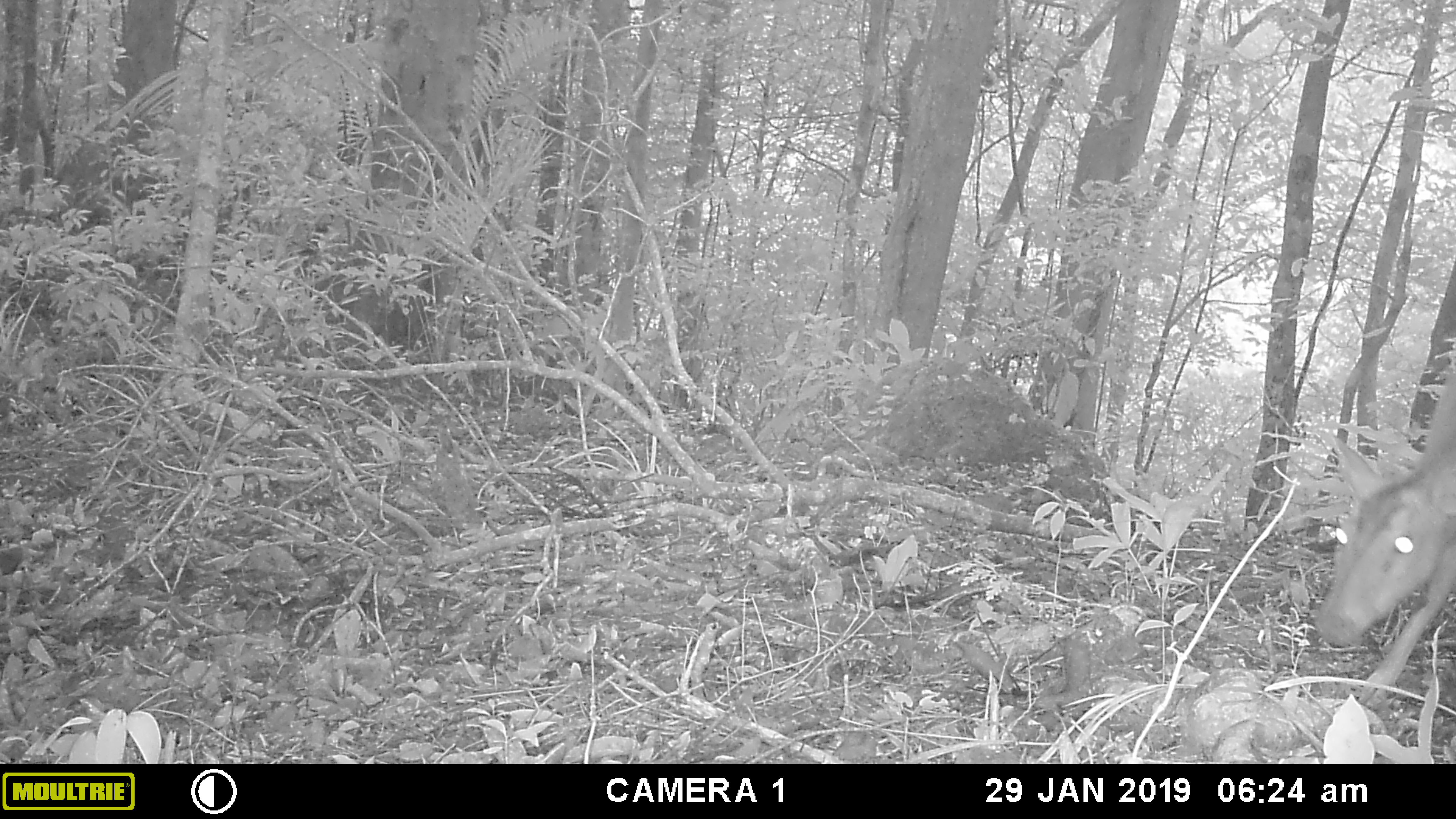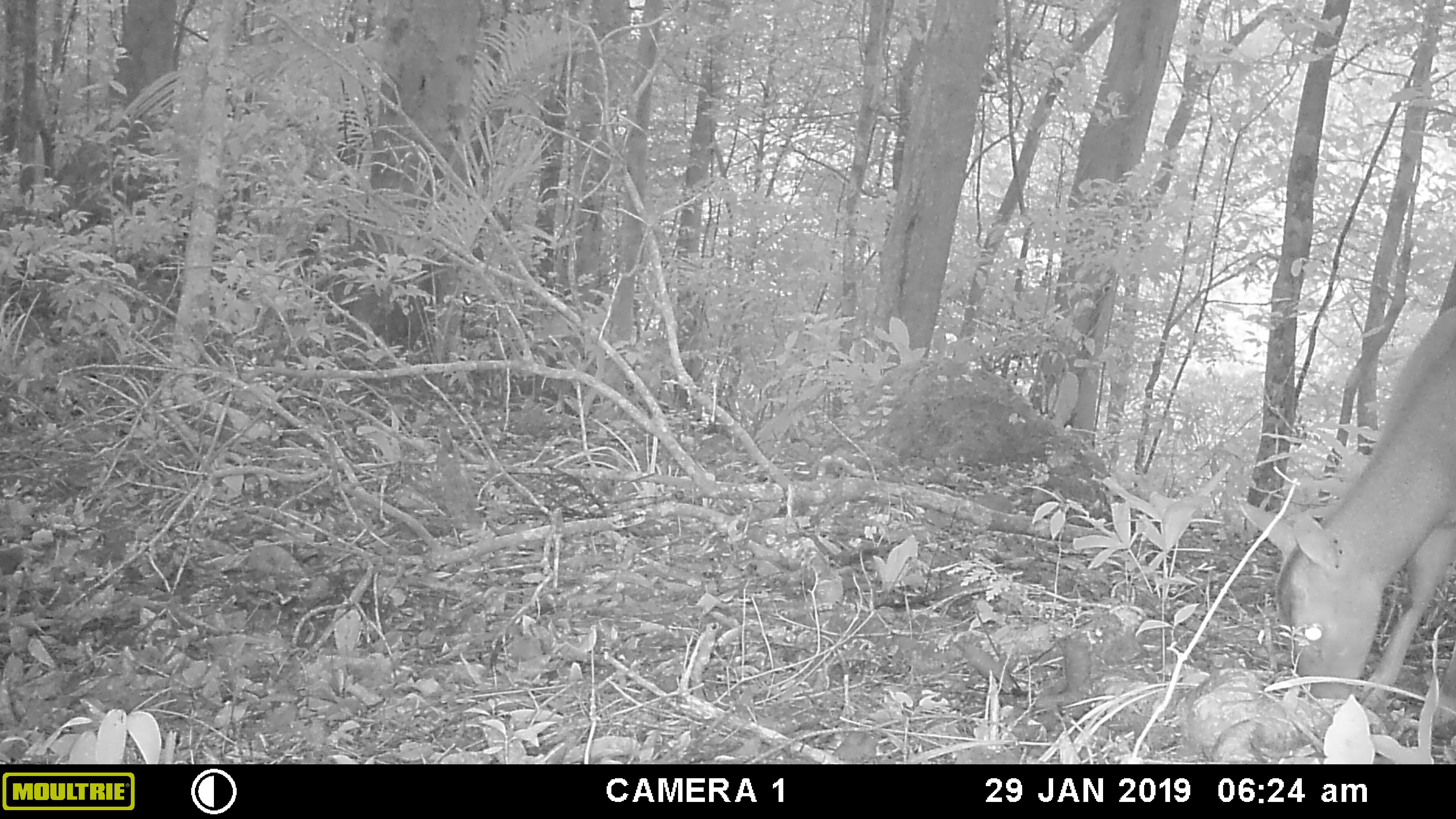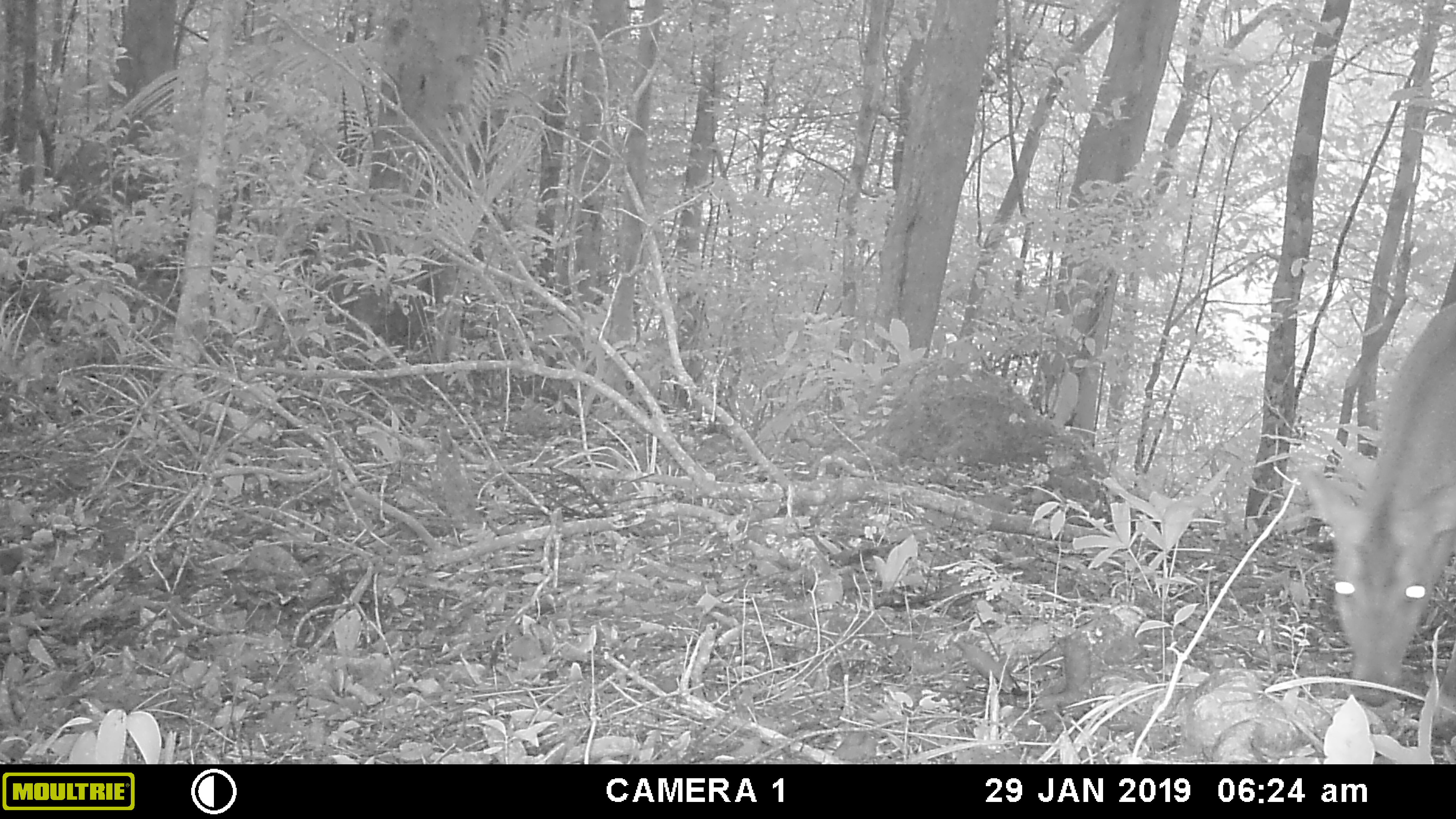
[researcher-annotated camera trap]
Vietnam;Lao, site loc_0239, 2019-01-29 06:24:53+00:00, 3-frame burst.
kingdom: Animalia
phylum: Chordata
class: Mammalia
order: Artiodactyla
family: Cervidae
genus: Muntiacus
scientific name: Muntiacus vuquangensis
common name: large-antlered muntjac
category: large antlered muntjac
Large antlered muntjac (large-antlered muntjac) (Muntiacus vuquangensis). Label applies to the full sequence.